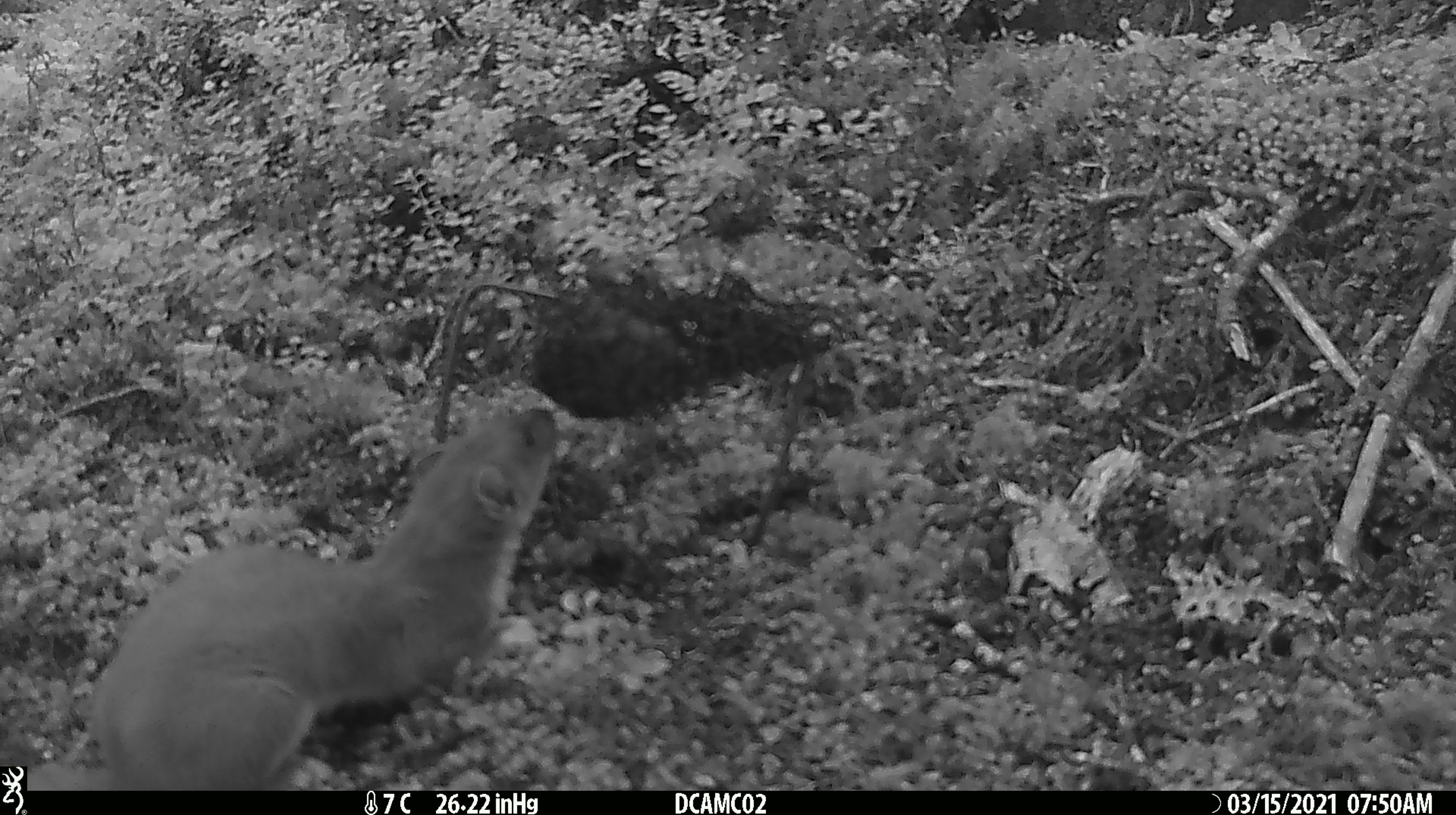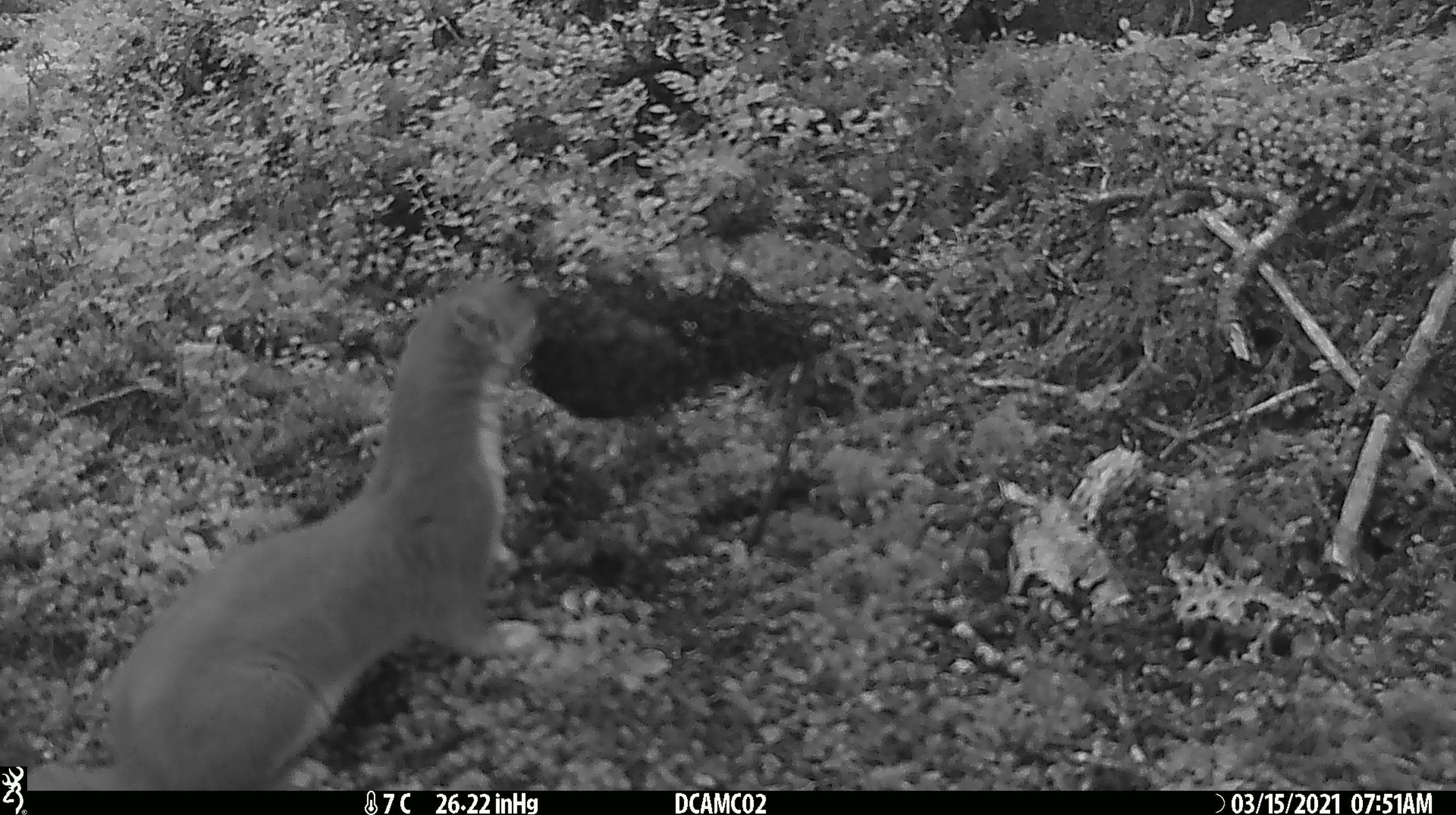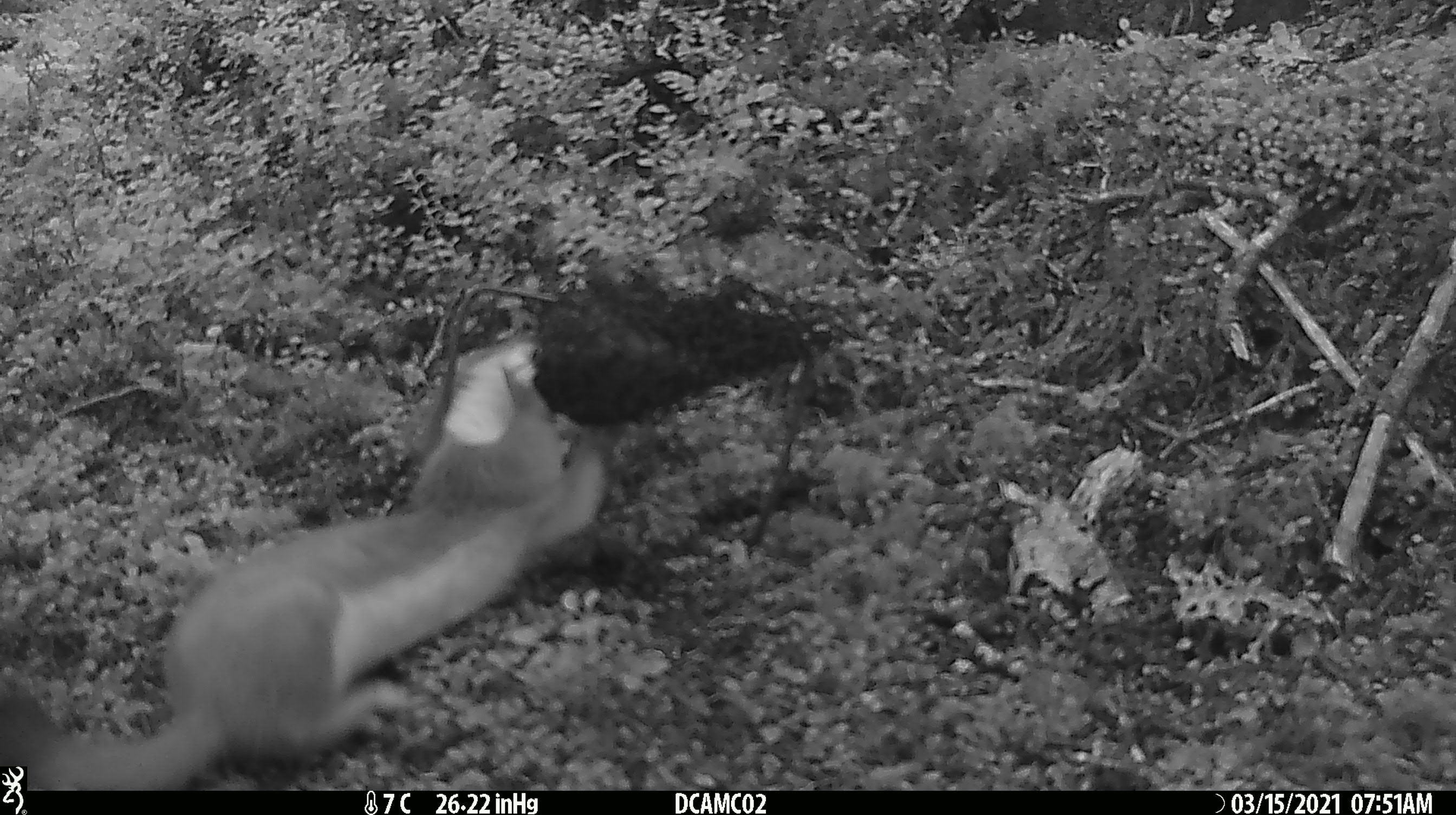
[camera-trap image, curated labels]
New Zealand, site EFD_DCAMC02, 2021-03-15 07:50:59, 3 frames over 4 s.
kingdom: Animalia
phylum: Chordata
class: Mammalia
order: Carnivora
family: Mustelidae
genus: Mustela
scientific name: Mustela erminea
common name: stoat